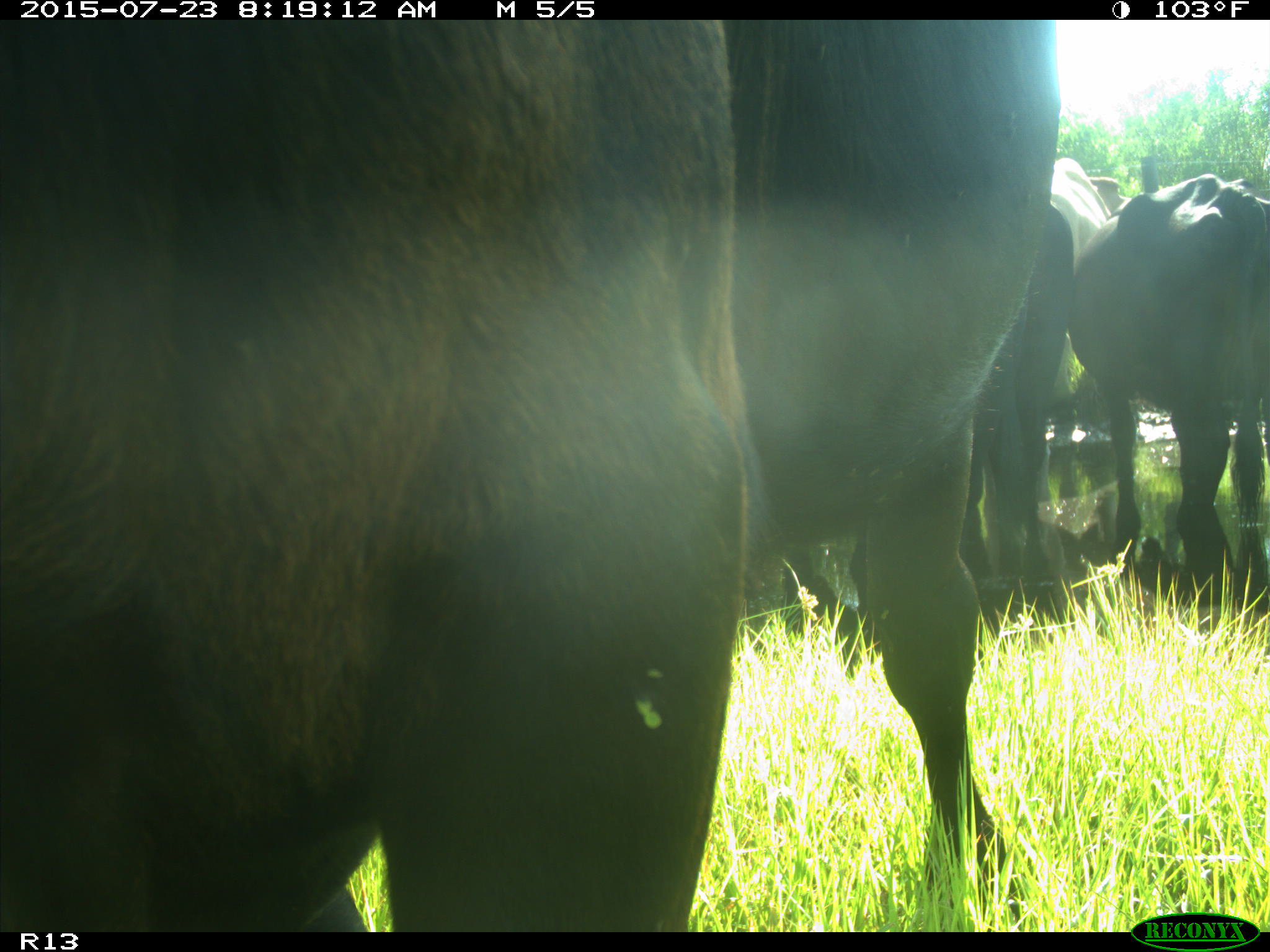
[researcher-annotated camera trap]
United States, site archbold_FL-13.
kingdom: Animalia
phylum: Chordata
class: Mammalia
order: Artiodactyla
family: Bovidae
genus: Bos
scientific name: Bos taurus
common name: domestic cow